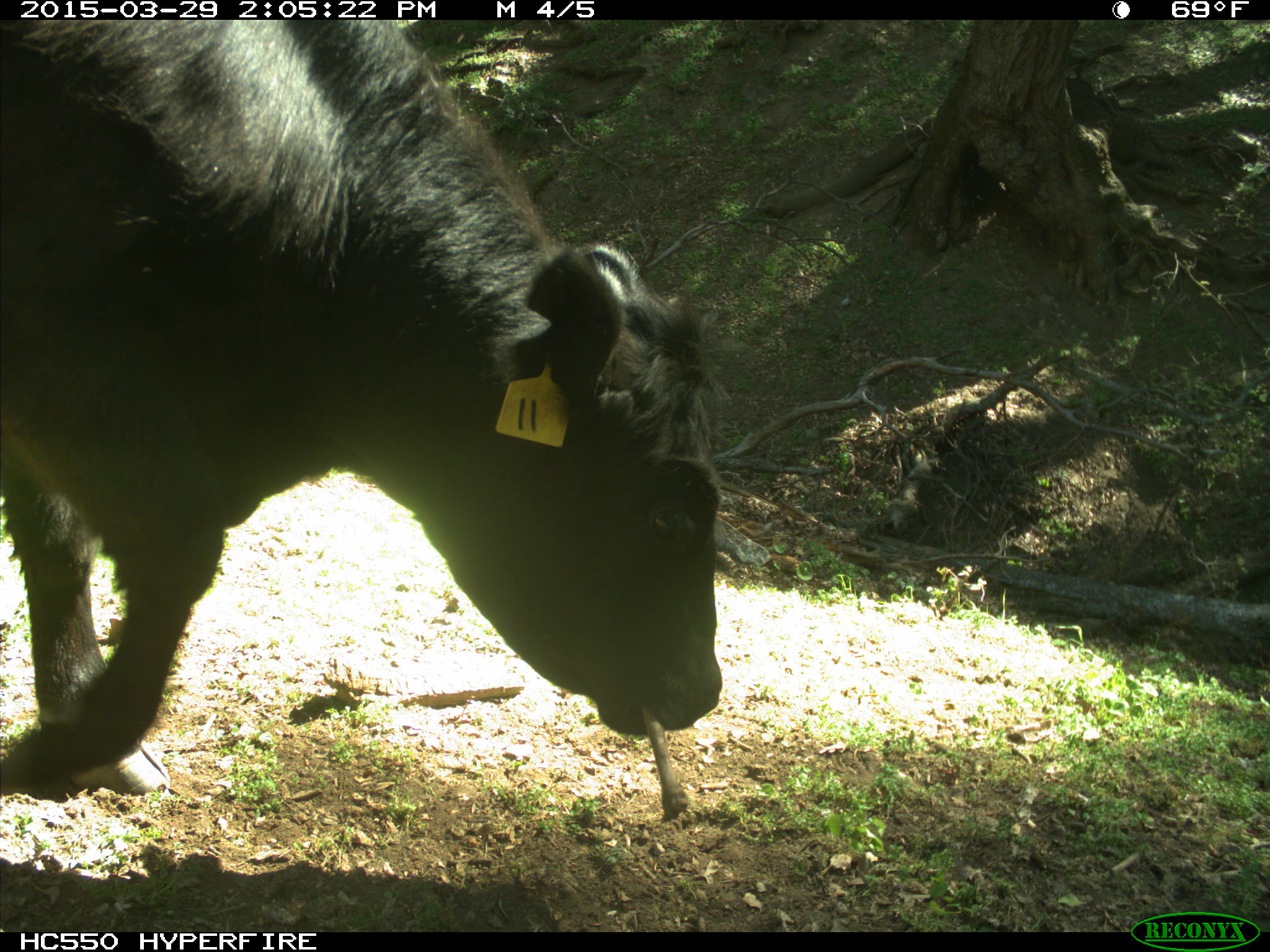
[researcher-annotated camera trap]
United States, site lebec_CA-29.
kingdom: Animalia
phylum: Chordata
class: Mammalia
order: Artiodactyla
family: Bovidae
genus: Bos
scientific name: Bos taurus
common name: domestic cow